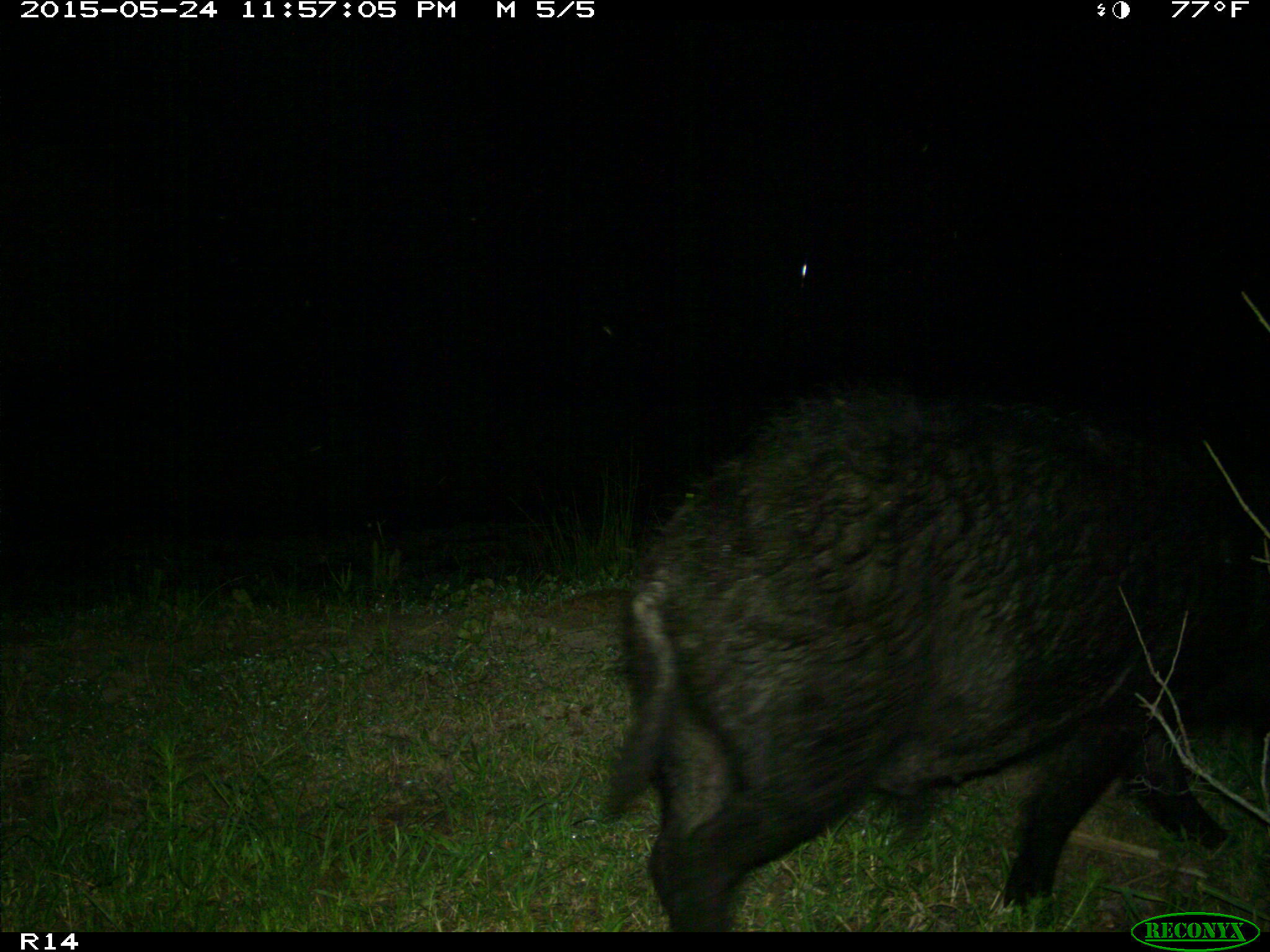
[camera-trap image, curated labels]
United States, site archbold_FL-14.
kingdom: Animalia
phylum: Chordata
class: Mammalia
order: Artiodactyla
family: Suidae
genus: Sus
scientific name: Sus scrofa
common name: wild boar